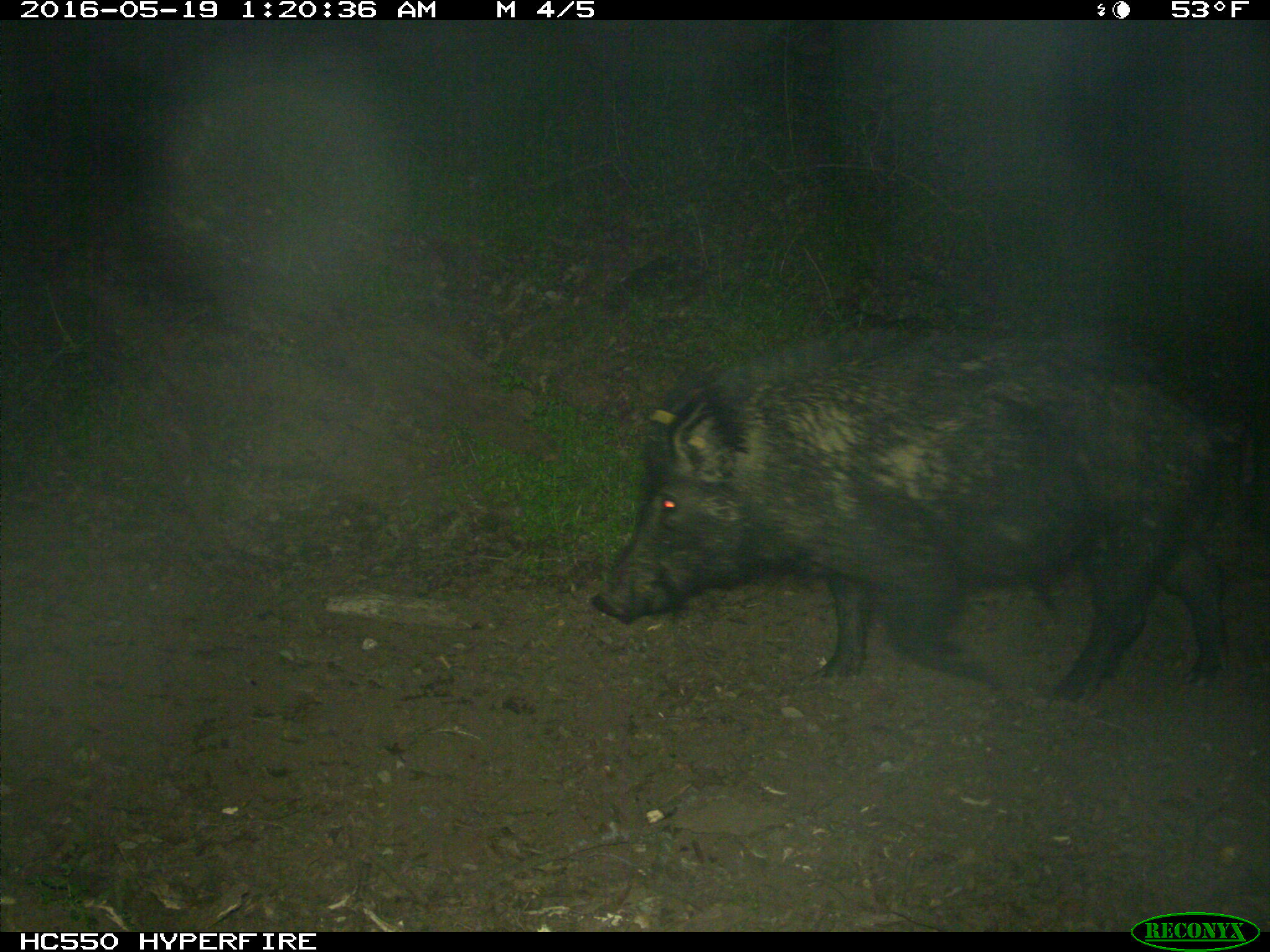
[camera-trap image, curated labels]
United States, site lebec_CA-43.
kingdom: Animalia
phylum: Chordata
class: Mammalia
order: Artiodactyla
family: Suidae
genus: Sus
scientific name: Sus scrofa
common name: wild boar